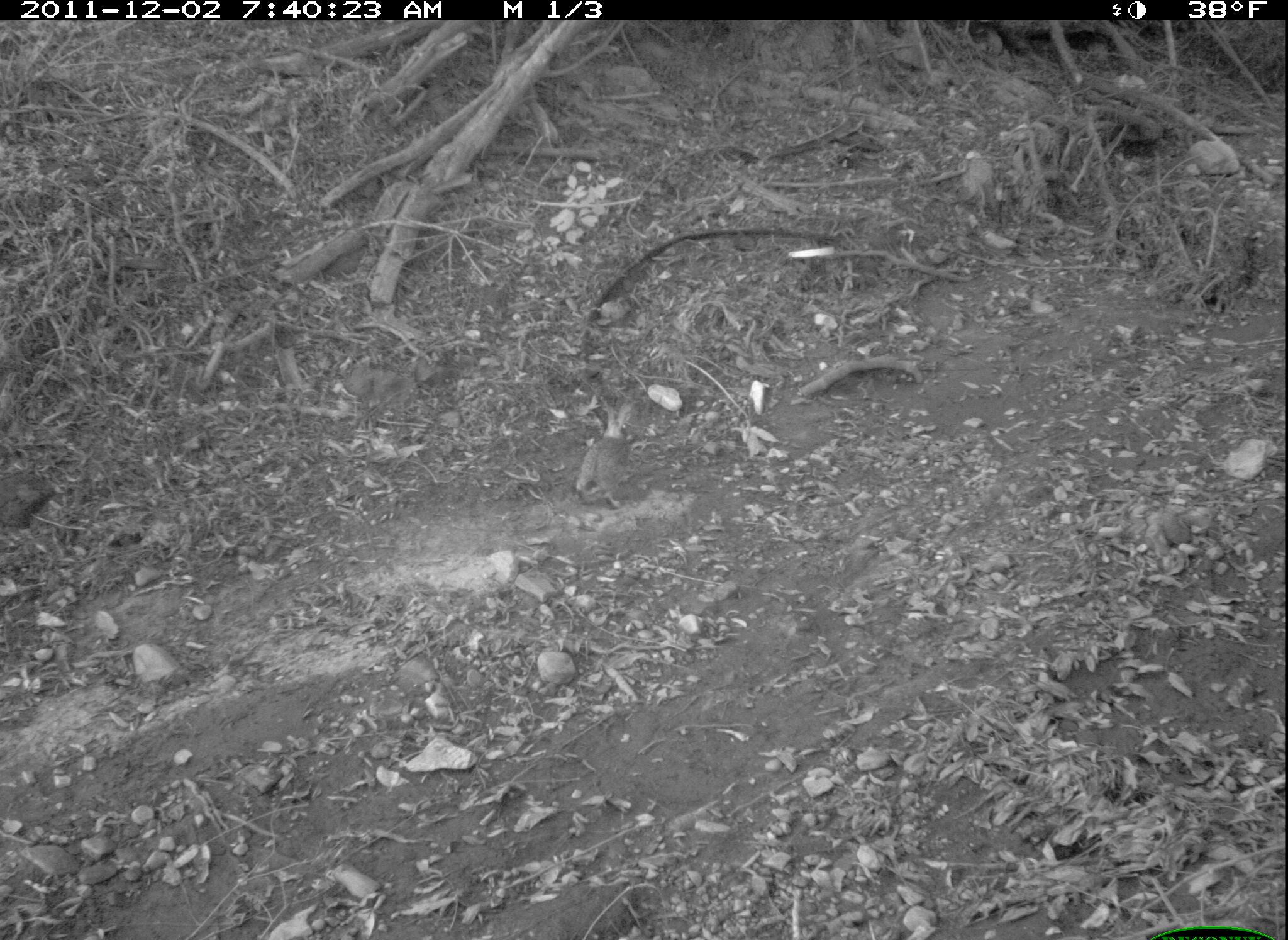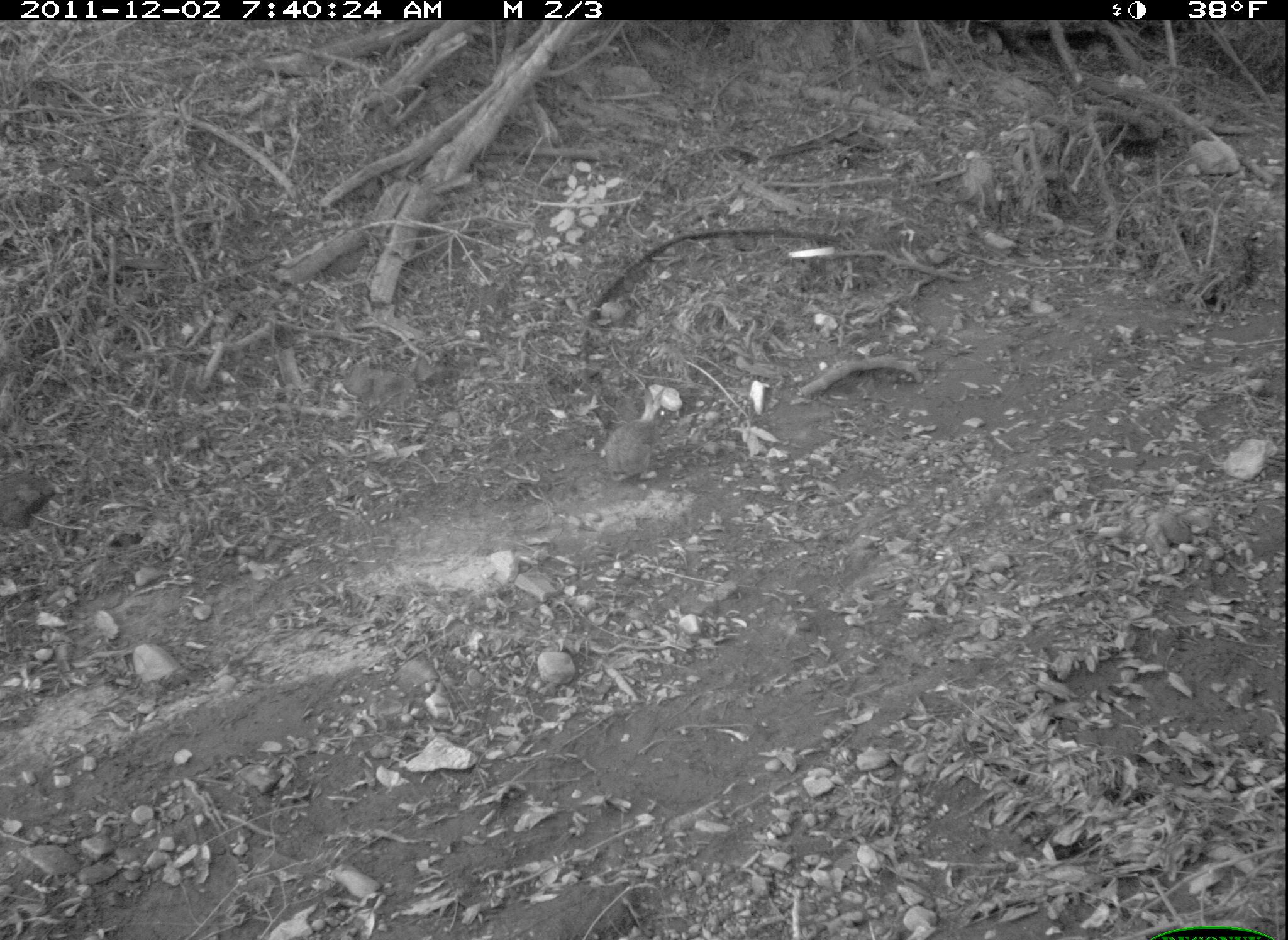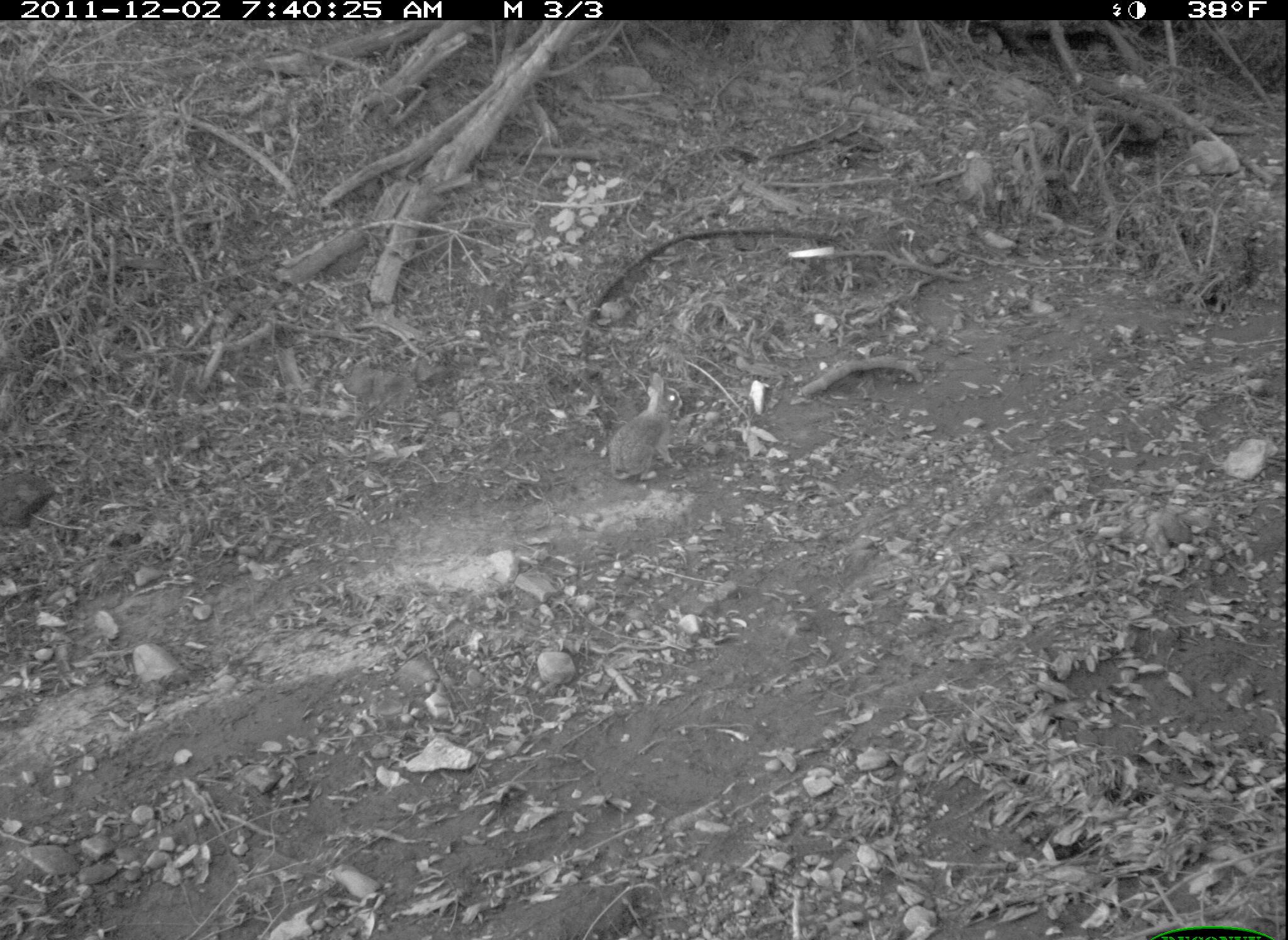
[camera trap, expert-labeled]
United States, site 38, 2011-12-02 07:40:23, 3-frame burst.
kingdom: Animalia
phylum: Chordata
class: Mammalia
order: Lagomorpha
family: Leporidae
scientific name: Leporidae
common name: rabbits and hares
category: rabbit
Rabbit (rabbits and hares) (Leporidae).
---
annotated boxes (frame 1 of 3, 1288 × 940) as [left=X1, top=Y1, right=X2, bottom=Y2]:
rabbit: [left=570, top=388, right=642, bottom=517]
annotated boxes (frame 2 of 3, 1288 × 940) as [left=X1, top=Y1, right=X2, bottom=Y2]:
rabbit: [left=599, top=375, right=678, bottom=498]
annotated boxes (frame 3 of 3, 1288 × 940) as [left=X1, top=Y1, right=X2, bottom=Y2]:
rabbit: [left=601, top=367, right=689, bottom=488]